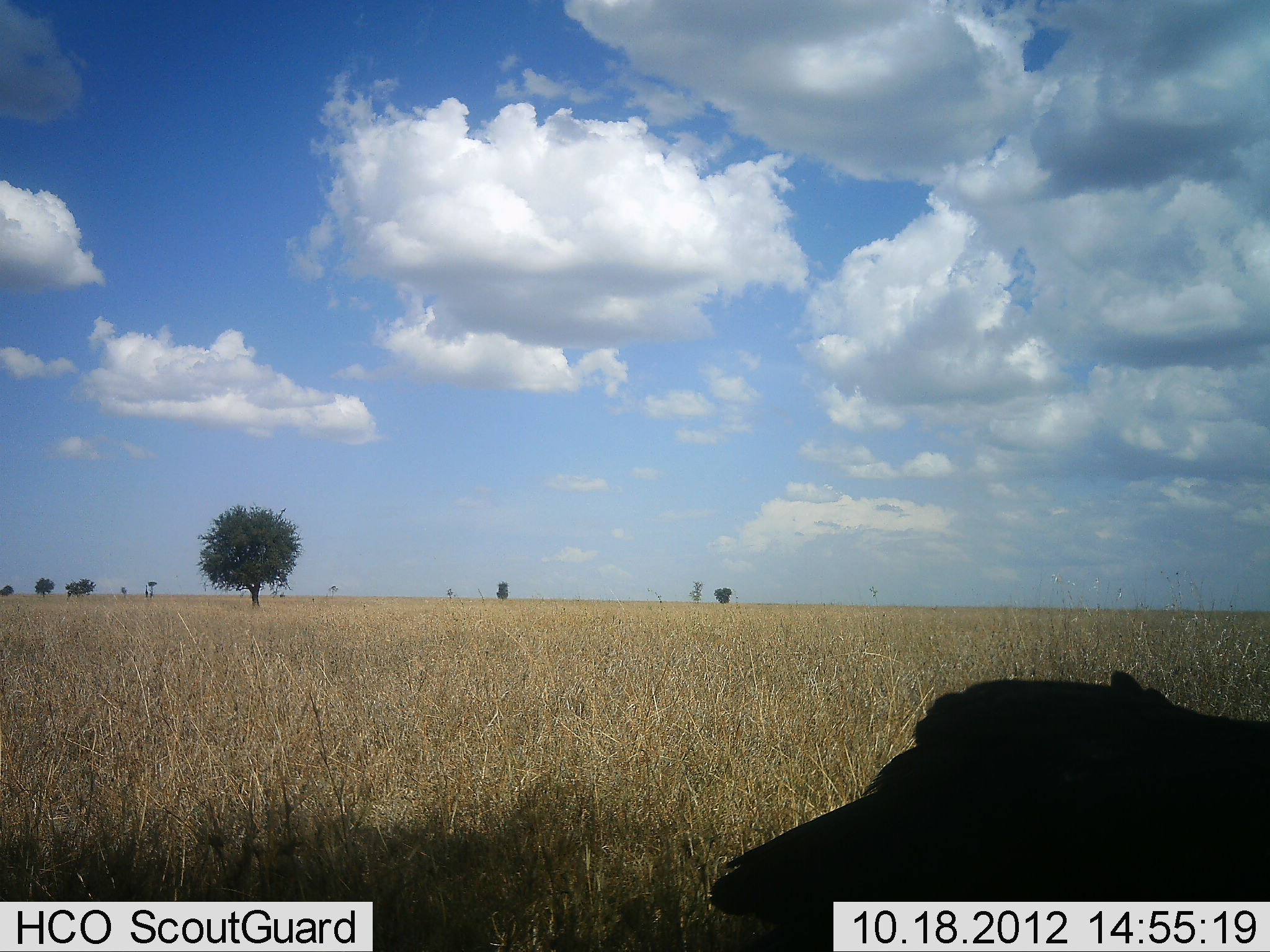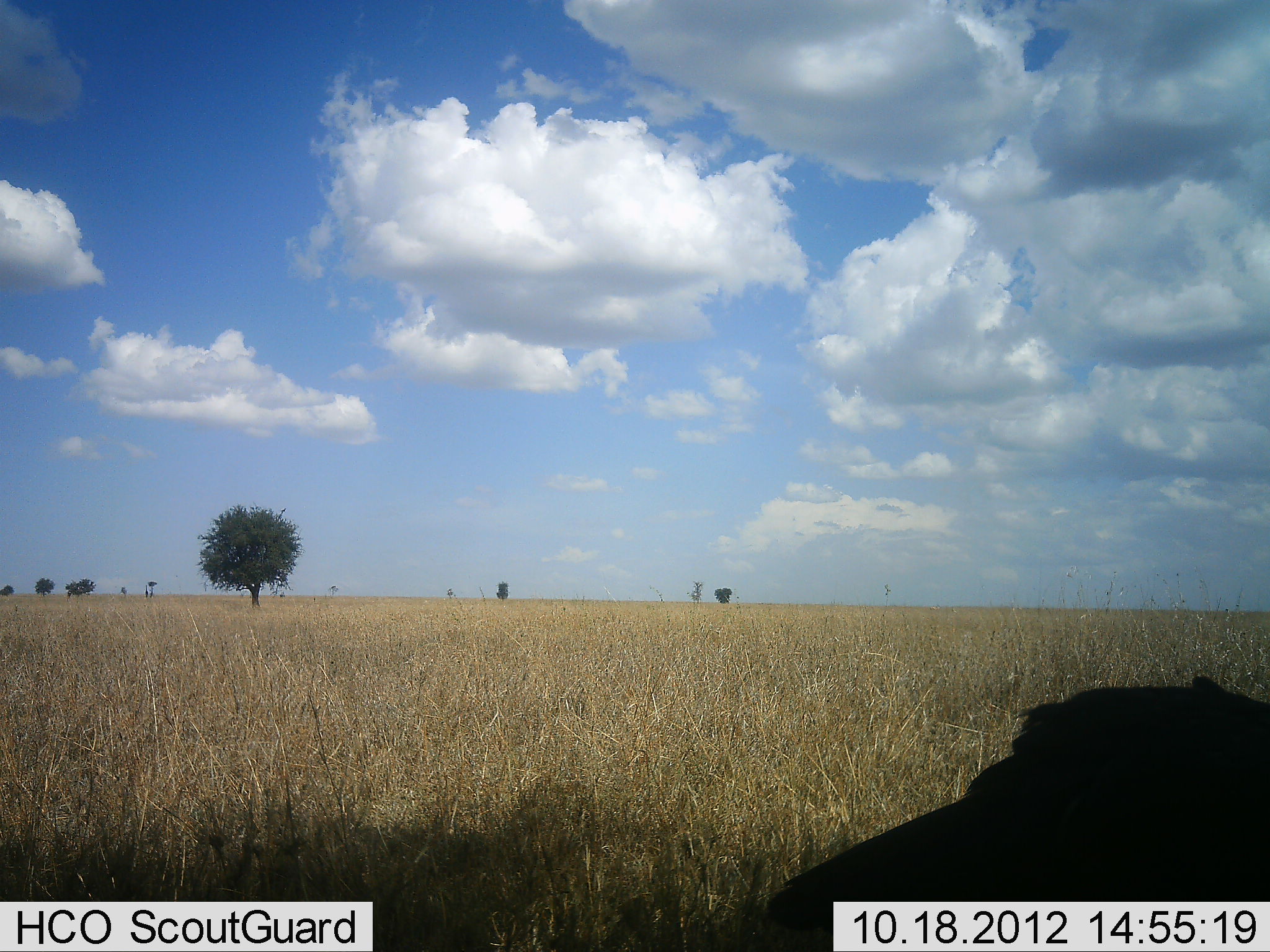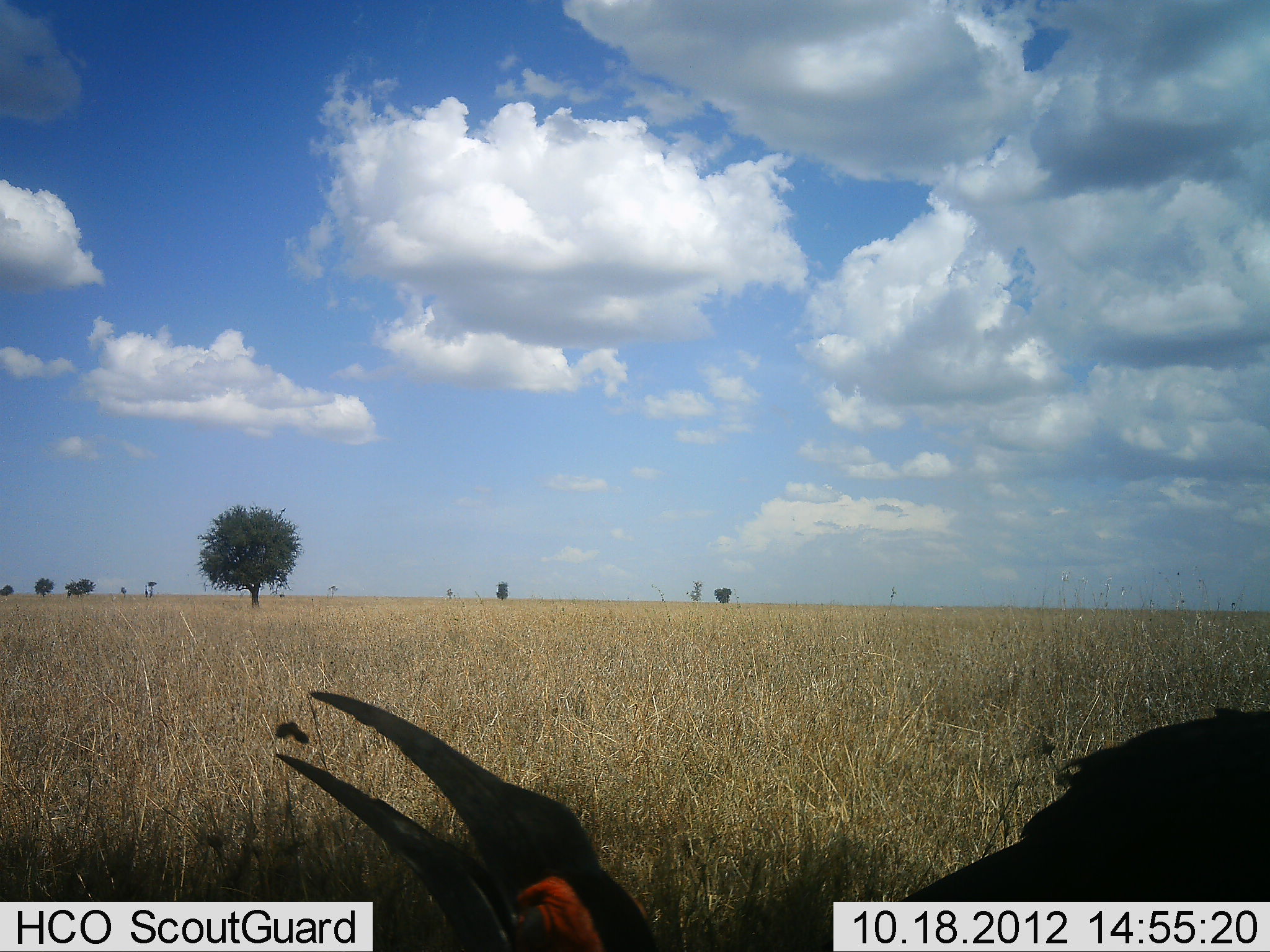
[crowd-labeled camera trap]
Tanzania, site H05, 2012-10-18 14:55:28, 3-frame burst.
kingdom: Animalia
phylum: Chordata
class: Aves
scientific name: Aves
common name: bird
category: otherbird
Otherbird (bird) (Aves), count 1. Behavior (volunteer vote fractions): standing 0%, resting 0%, moving 0%, interacting 0%. Young present (vote fraction): 0%. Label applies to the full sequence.